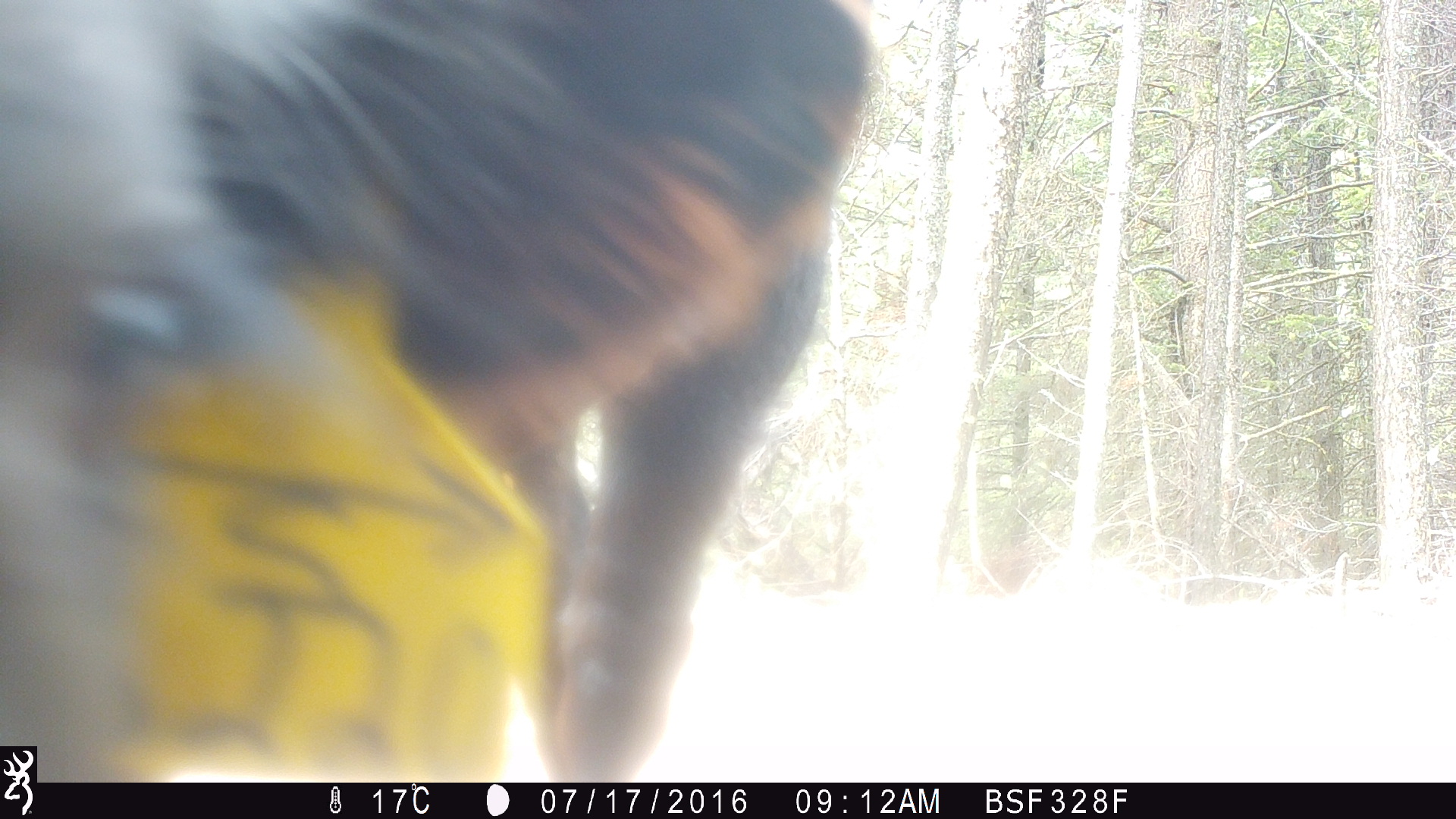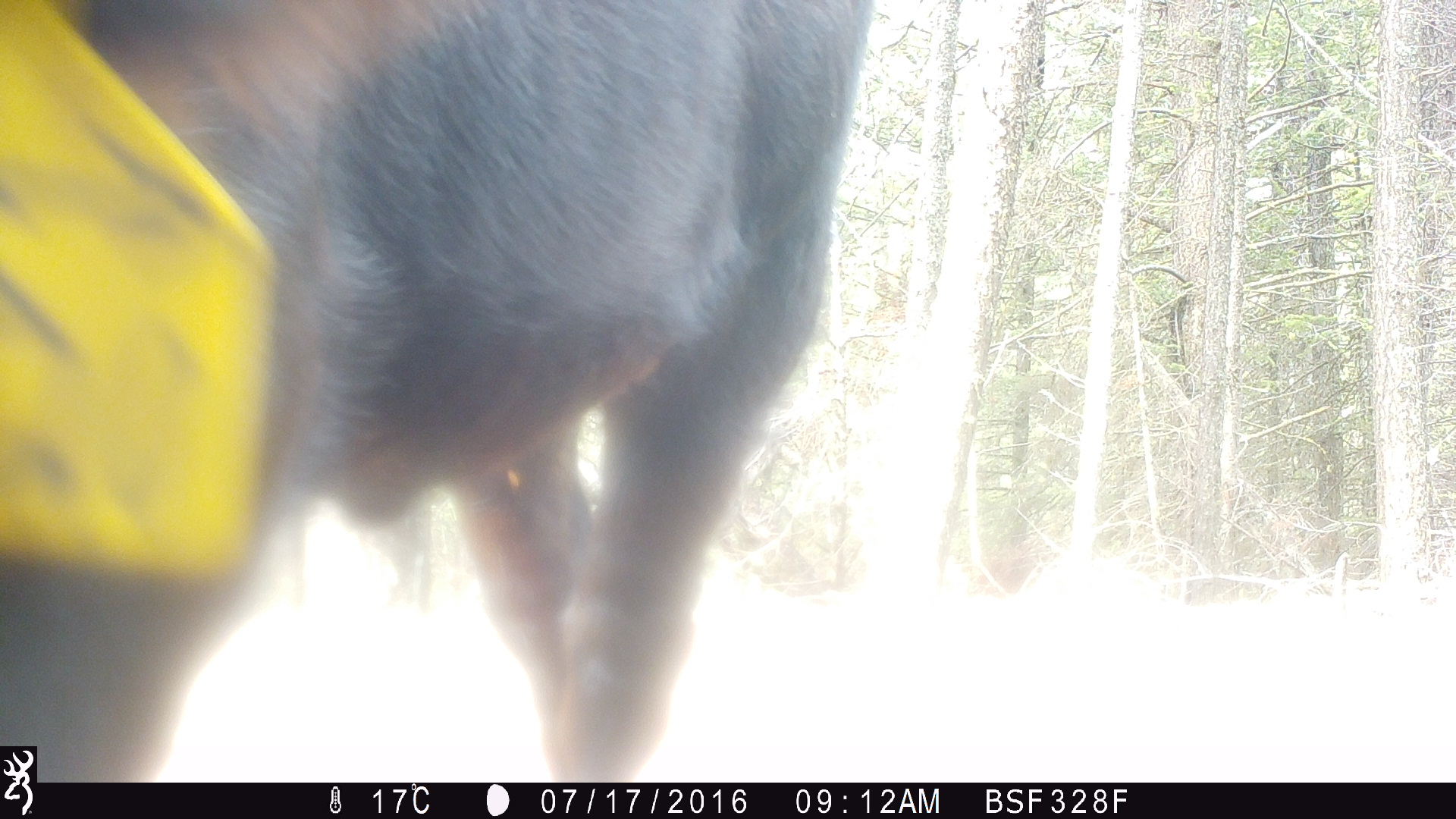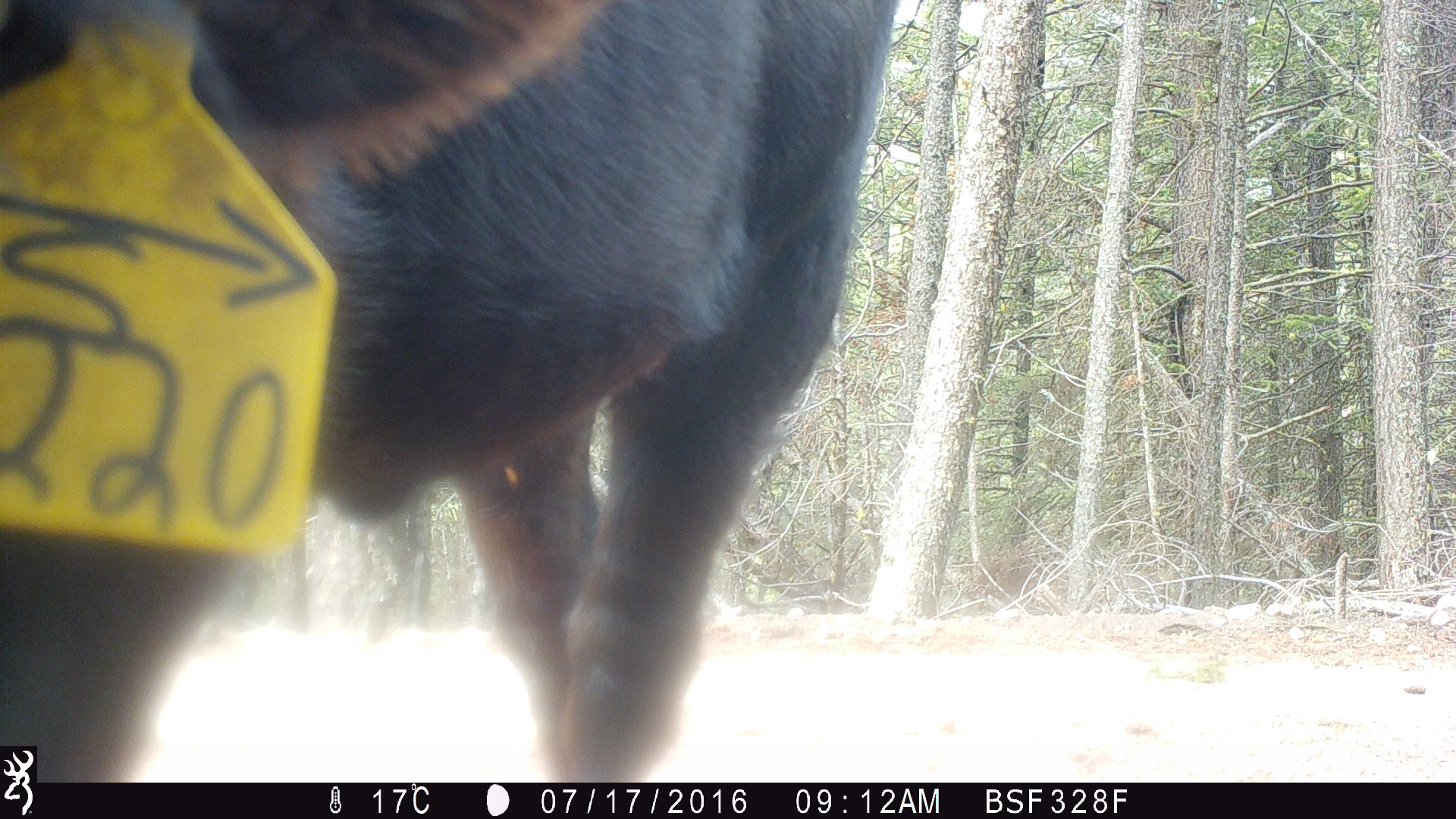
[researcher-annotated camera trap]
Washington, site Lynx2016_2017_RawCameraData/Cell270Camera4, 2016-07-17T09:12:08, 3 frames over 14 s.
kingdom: Animalia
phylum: Chordata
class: Mammalia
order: Artiodactyla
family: Bovidae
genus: Bos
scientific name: Bos taurus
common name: domestic cattle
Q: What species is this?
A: Domestic cattle (Bos taurus).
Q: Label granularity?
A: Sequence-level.